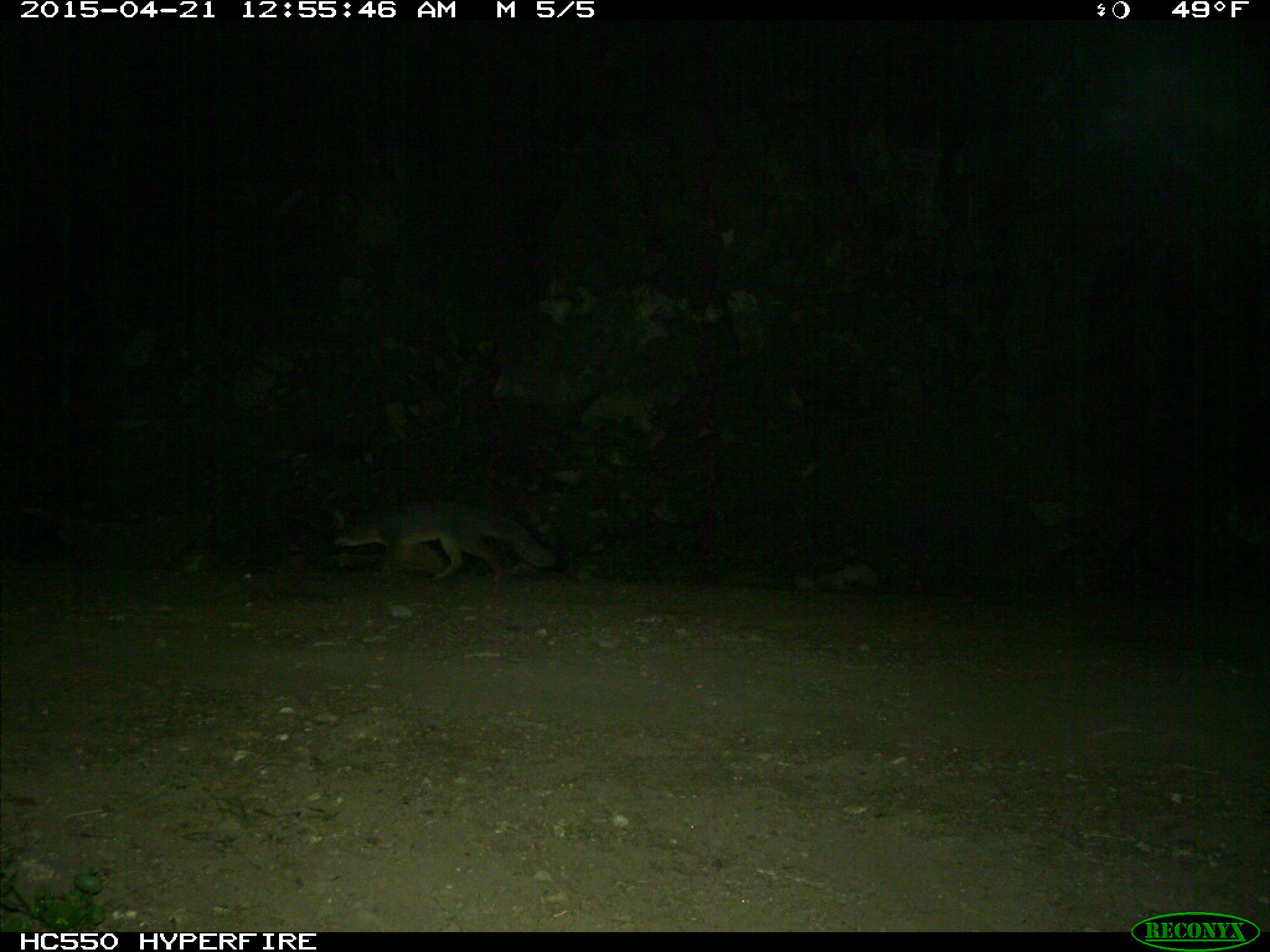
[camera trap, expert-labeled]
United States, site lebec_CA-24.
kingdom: Animalia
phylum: Chordata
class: Mammalia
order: Carnivora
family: Canidae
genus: Urocyon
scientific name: Urocyon cinereoargenteus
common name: gray fox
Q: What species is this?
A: Urocyon cinereoargenteus (gray fox).